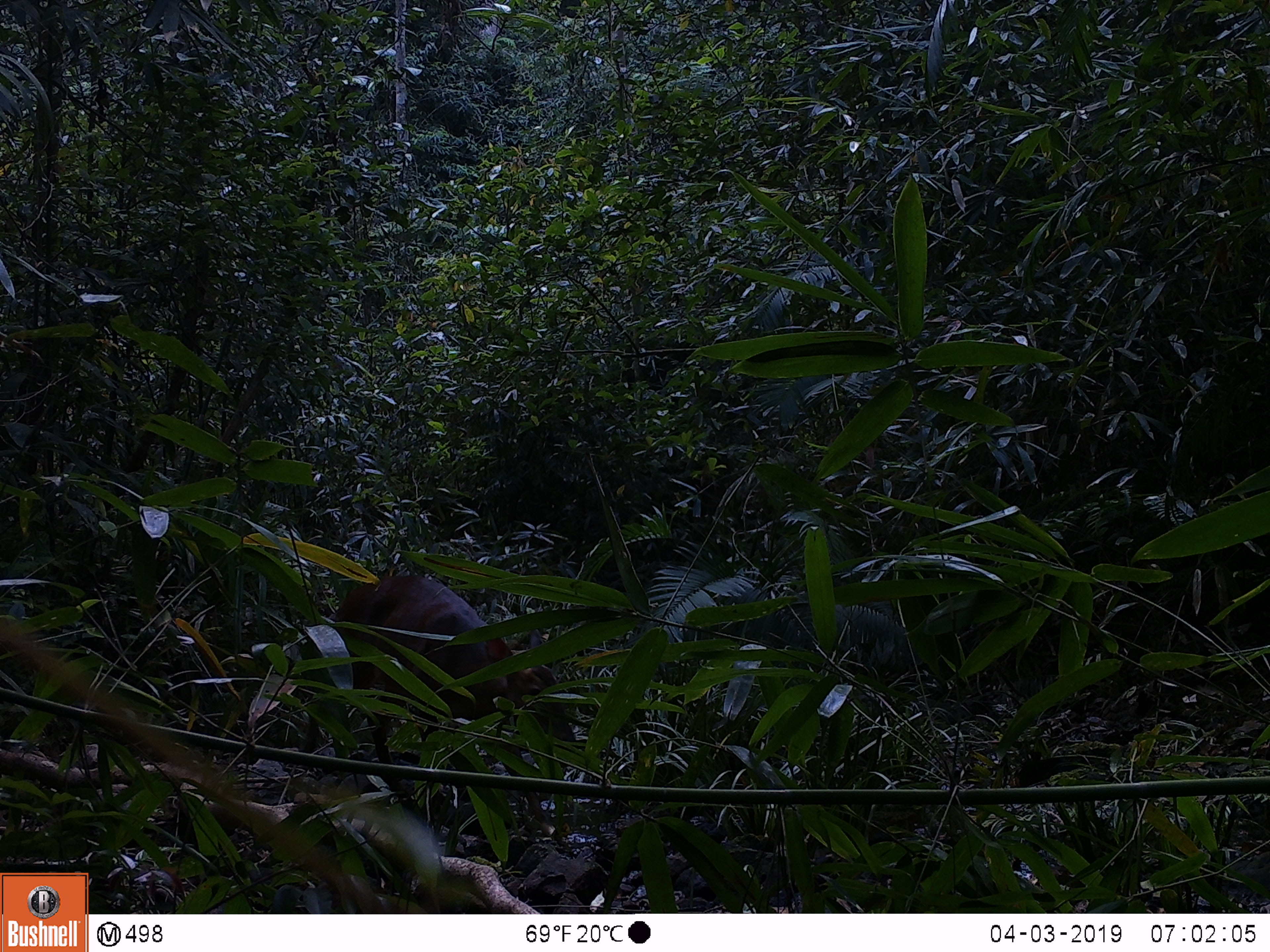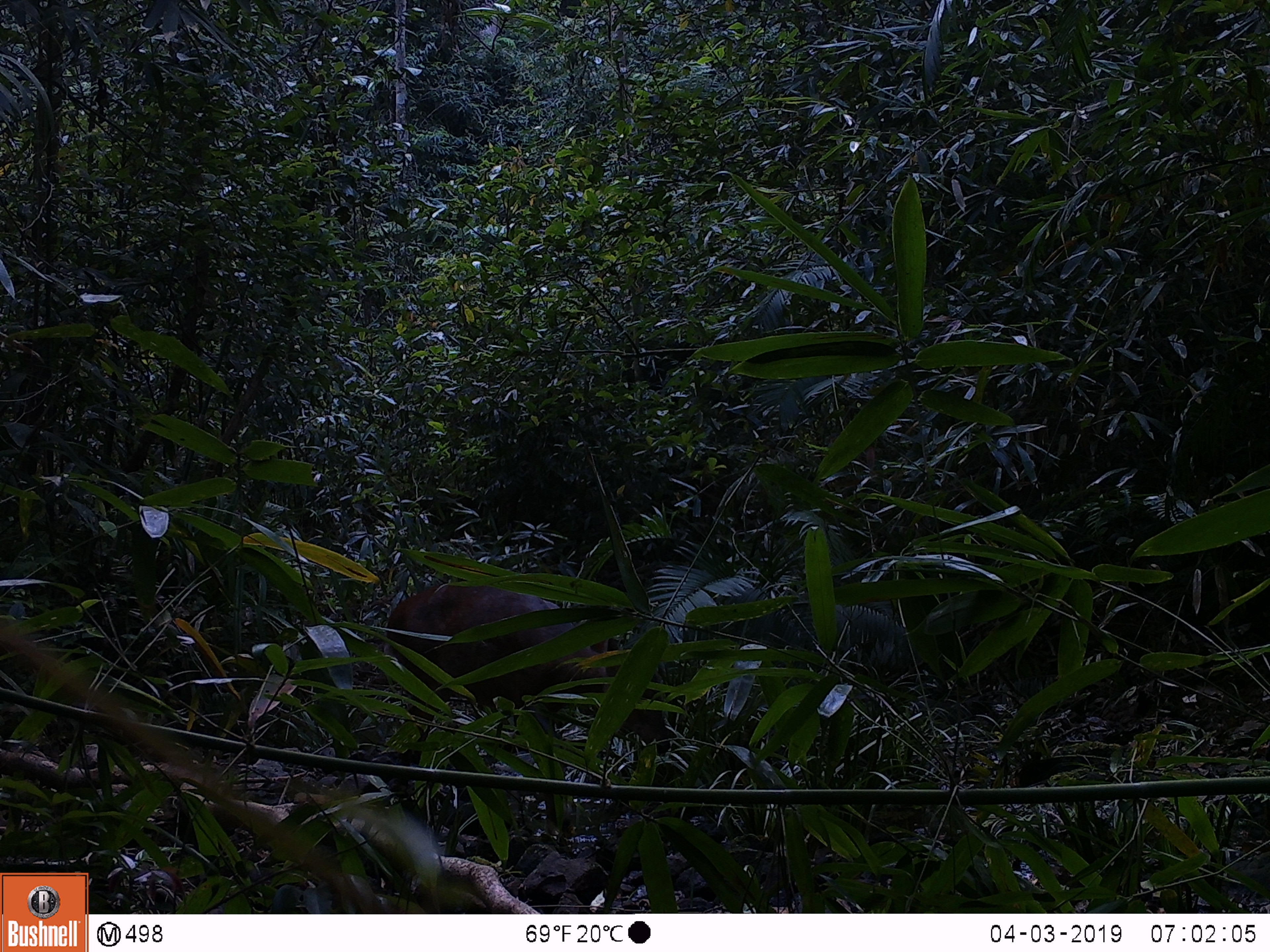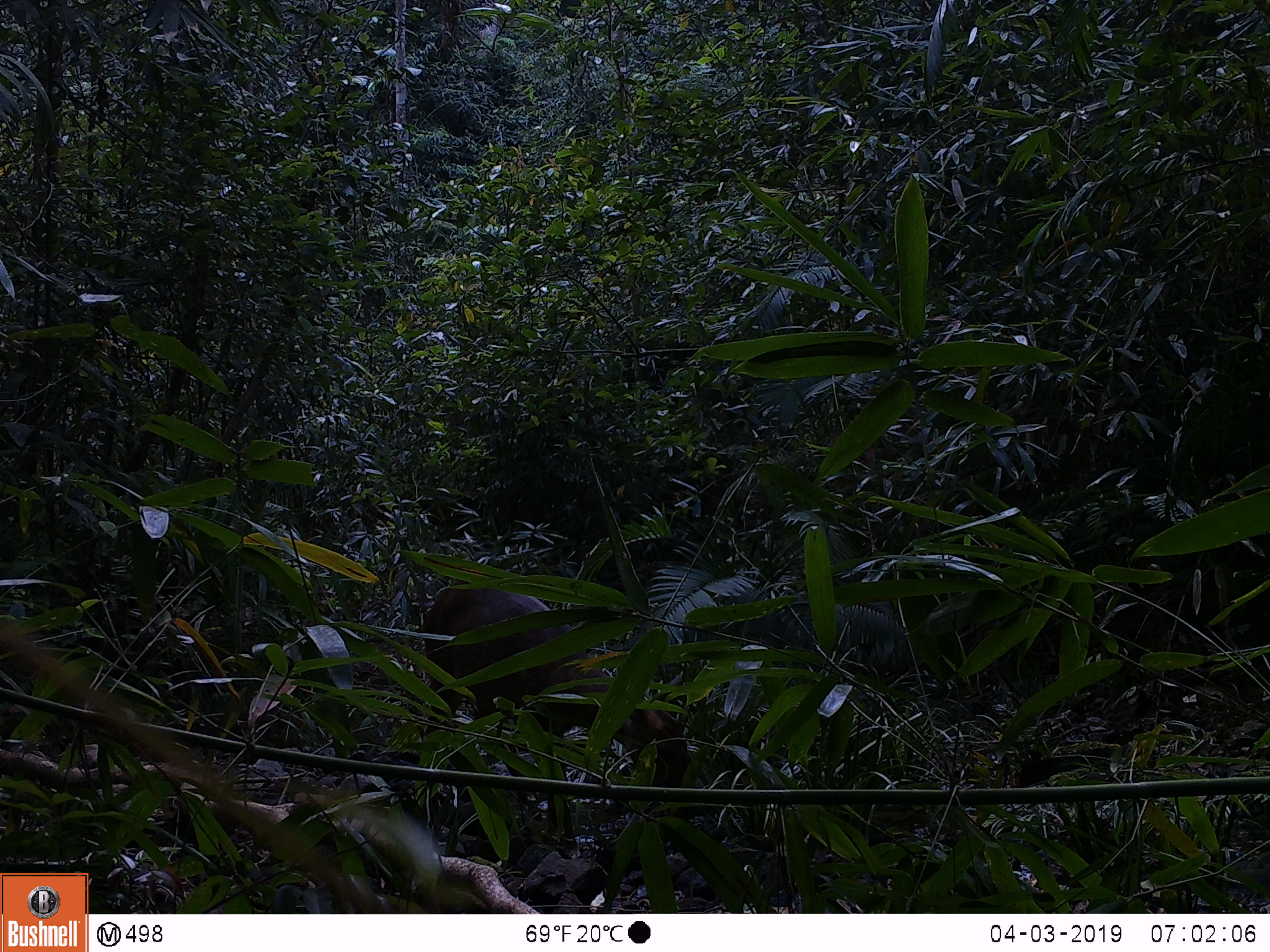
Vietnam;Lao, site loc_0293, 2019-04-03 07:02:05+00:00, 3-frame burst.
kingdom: Animalia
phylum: Chordata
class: Mammalia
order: Artiodactyla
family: Cervidae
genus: Muntiacus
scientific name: Muntiacus vuquangensis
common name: large-antlered muntjac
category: large antlered muntjac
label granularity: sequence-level